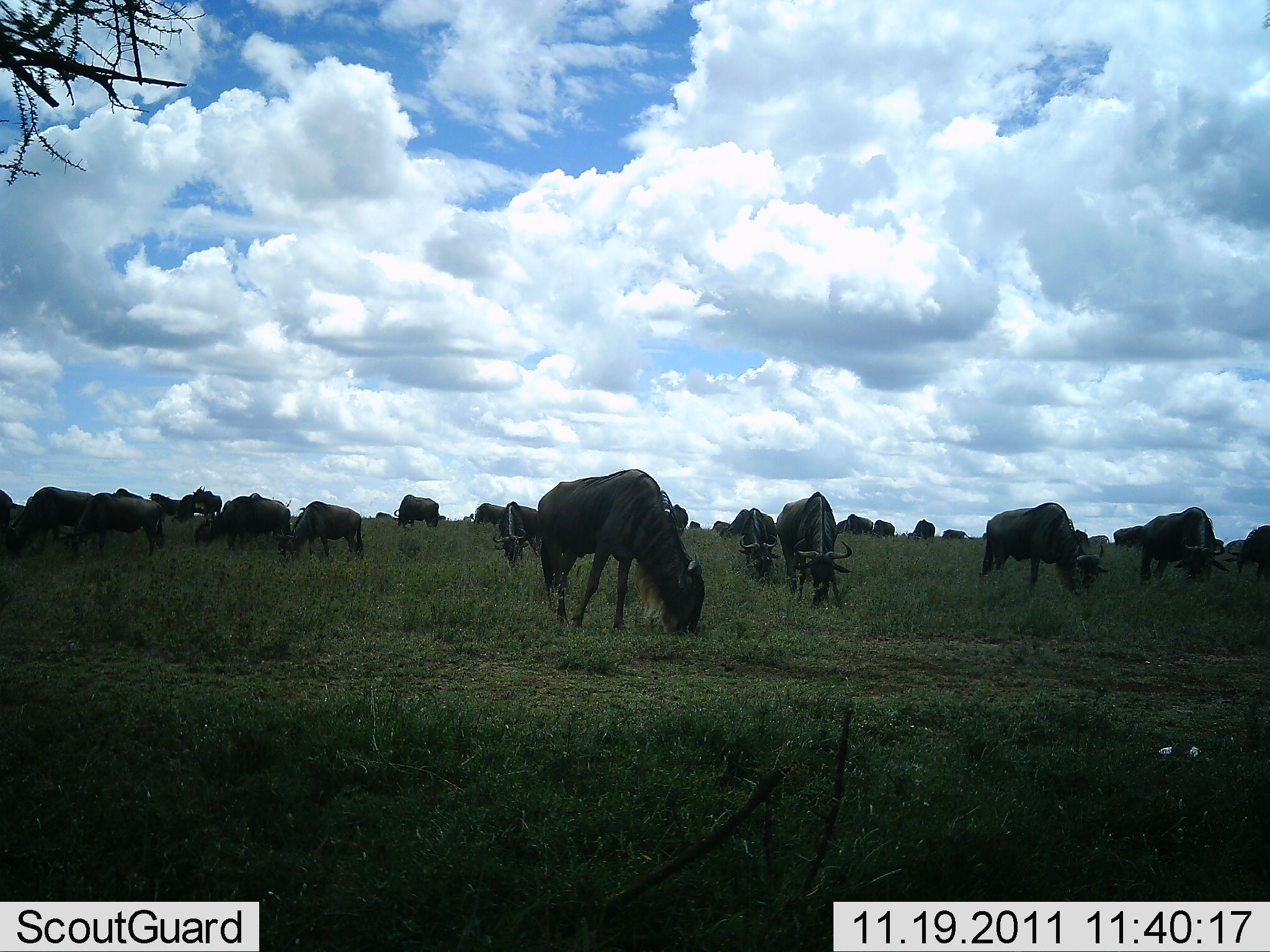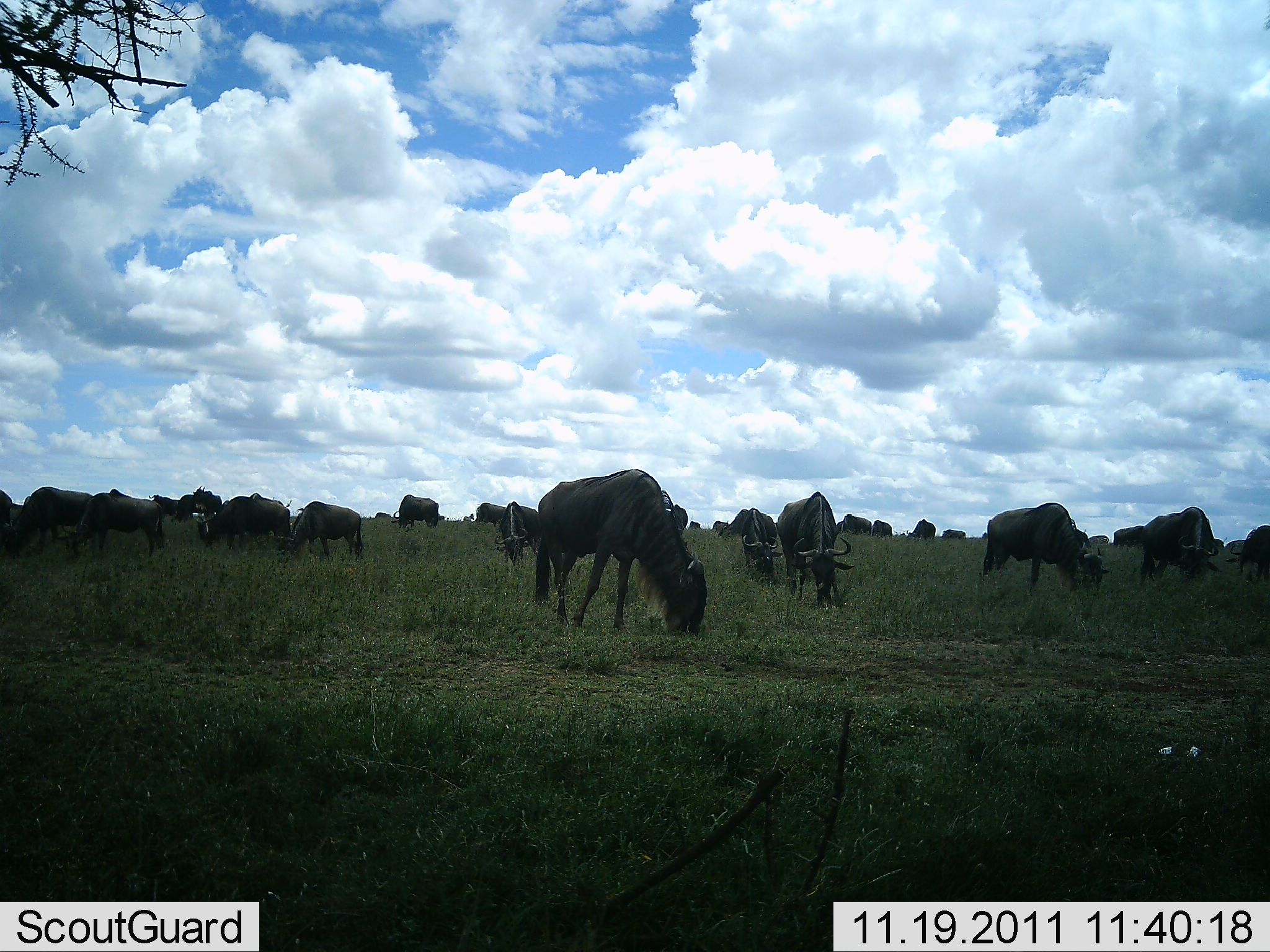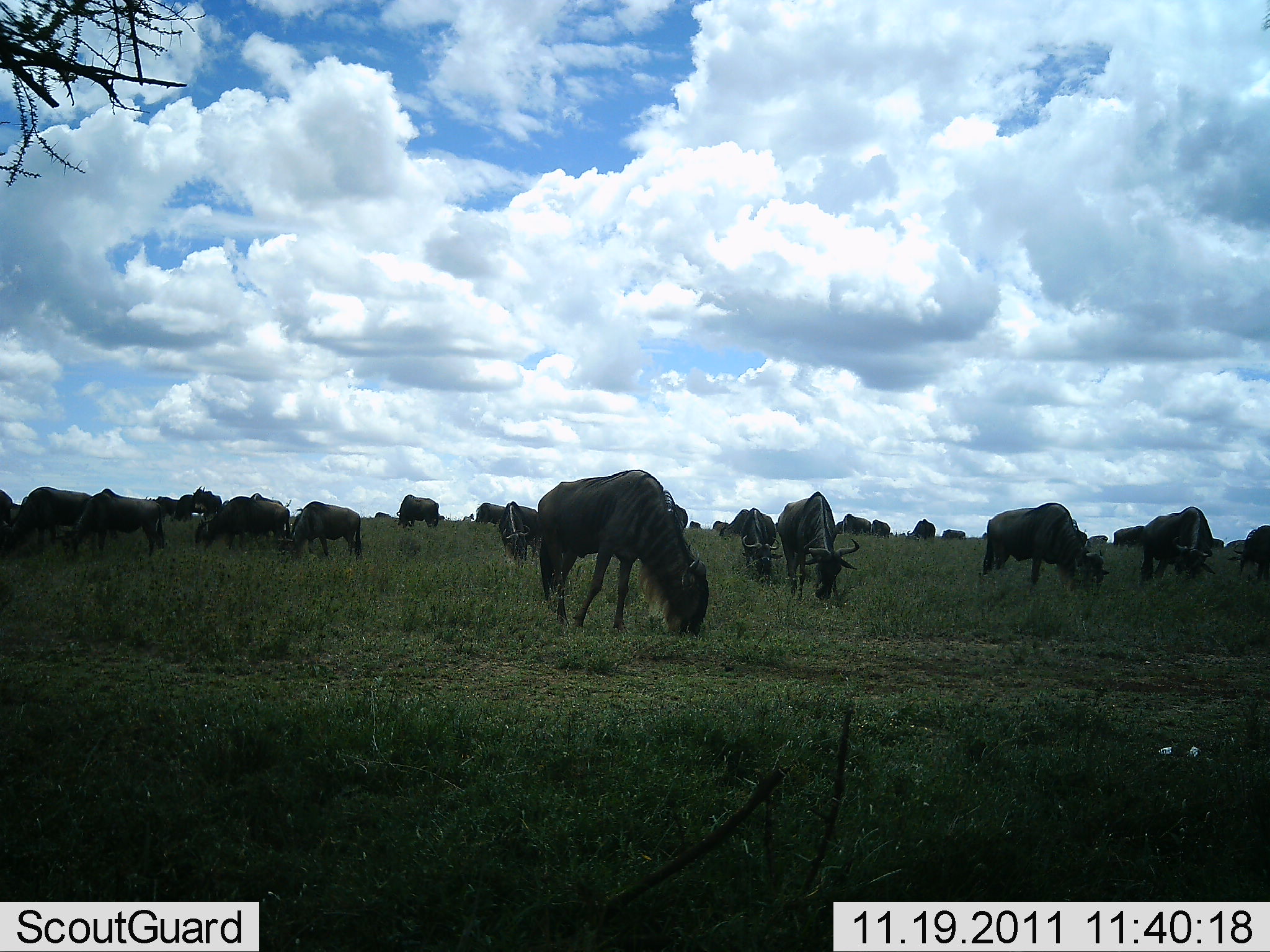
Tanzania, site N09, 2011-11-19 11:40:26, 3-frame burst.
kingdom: Animalia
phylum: Chordata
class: Mammalia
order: Artiodactyla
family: Bovidae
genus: Connochaetes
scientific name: Connochaetes taurinus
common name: blue wildebeest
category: wildebeest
Wildebeest (blue wildebeest) (Connochaetes taurinus), count 11-50. Behavior (volunteer vote fractions): standing 46%, resting 0%, moving 8%, interacting 0%. Young present (vote fraction): 0%. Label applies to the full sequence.